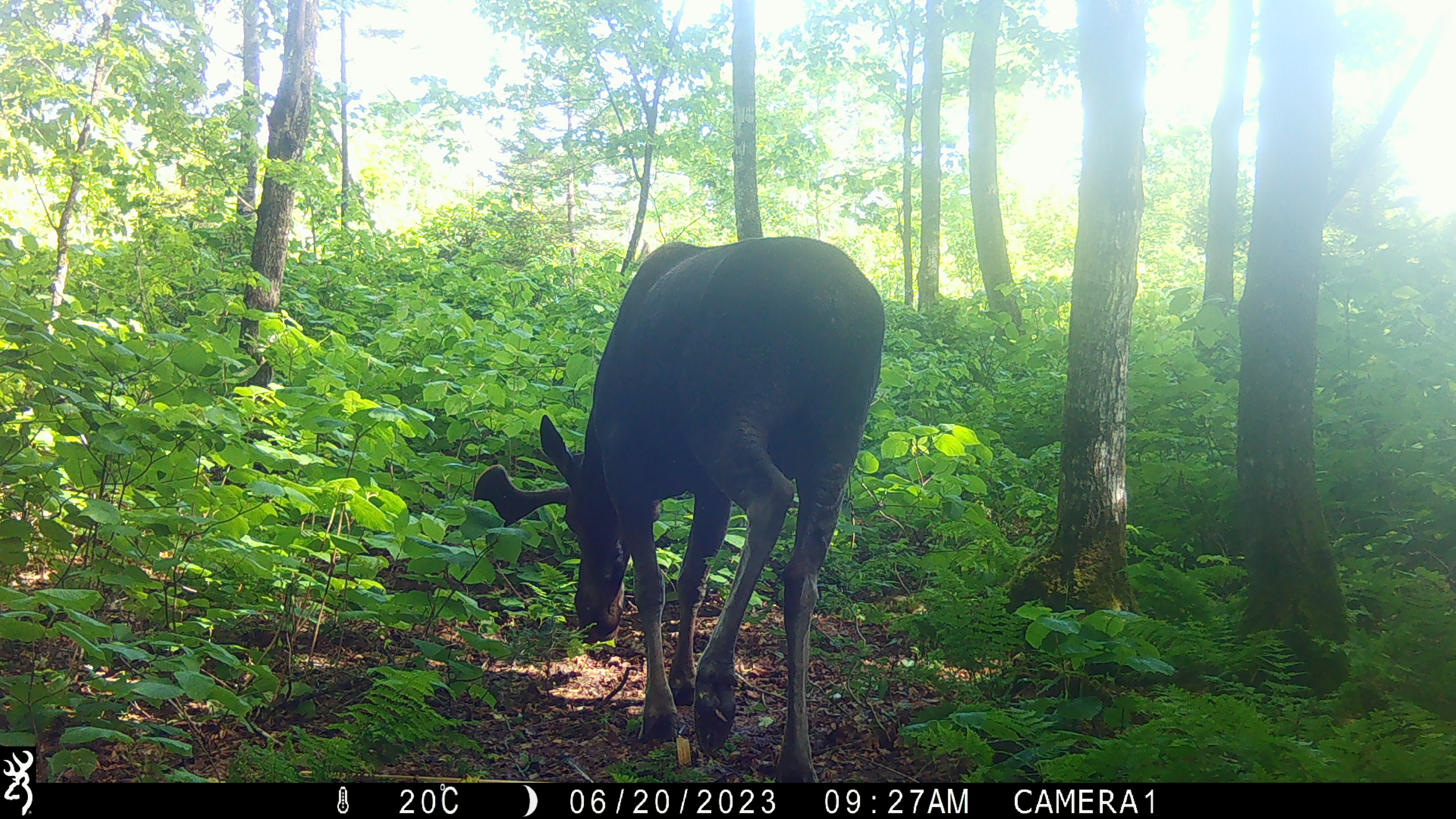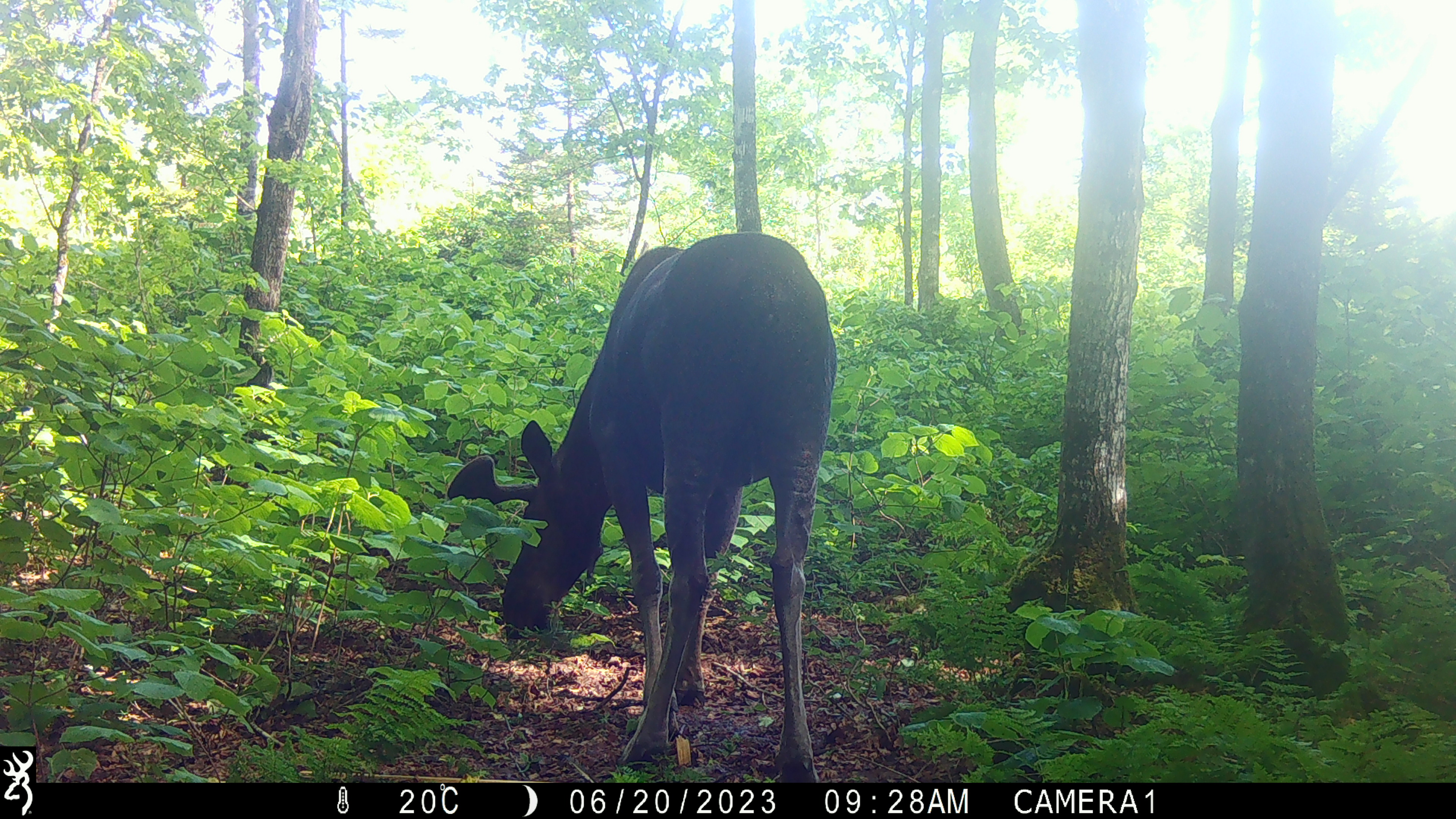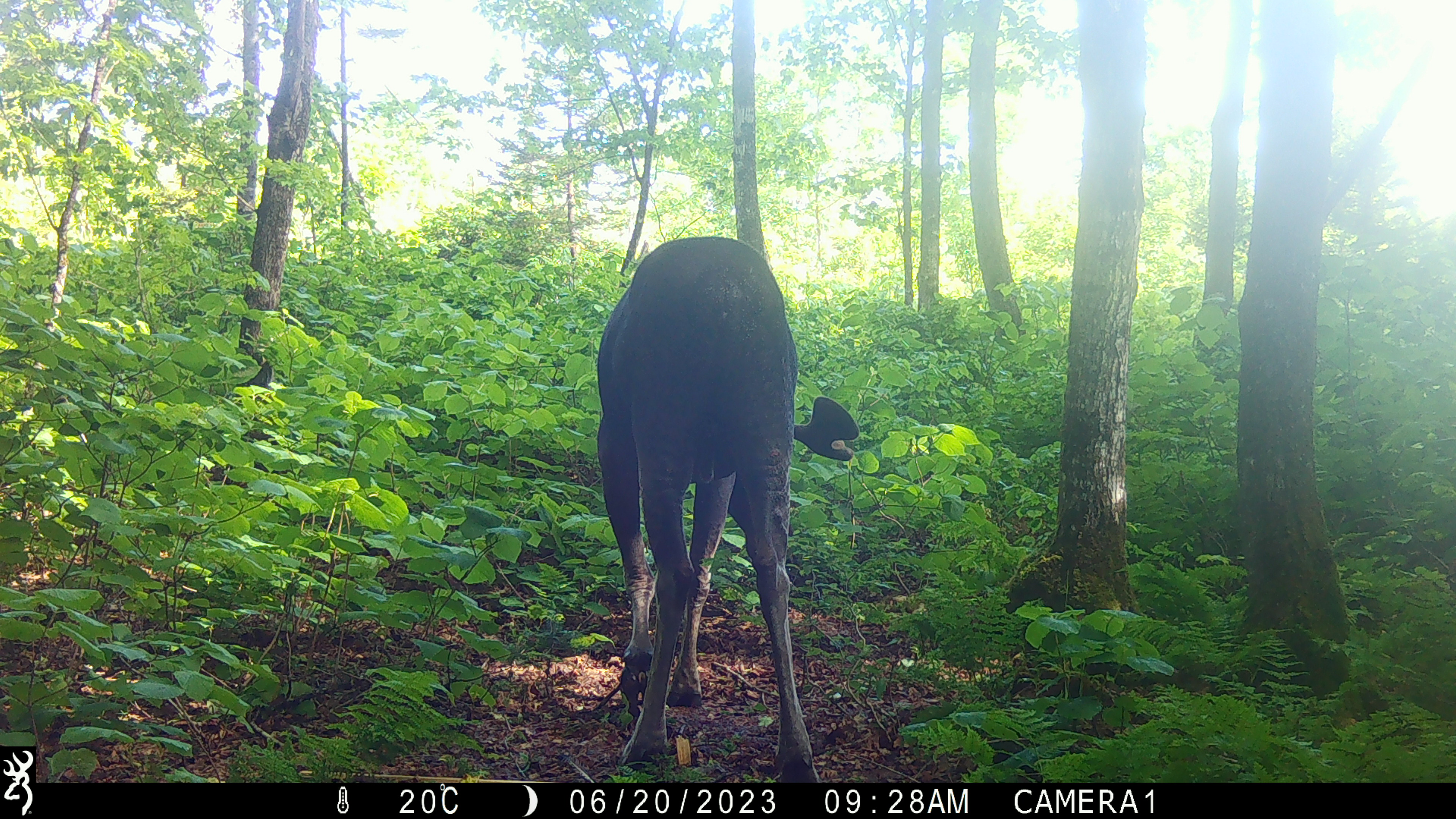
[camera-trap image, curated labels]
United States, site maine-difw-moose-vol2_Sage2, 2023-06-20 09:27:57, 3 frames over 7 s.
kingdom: Animalia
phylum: Chordata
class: Mammalia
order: Artiodactyla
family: Cervidae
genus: Alces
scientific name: Alces alces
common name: moose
Moose (Alces alces).